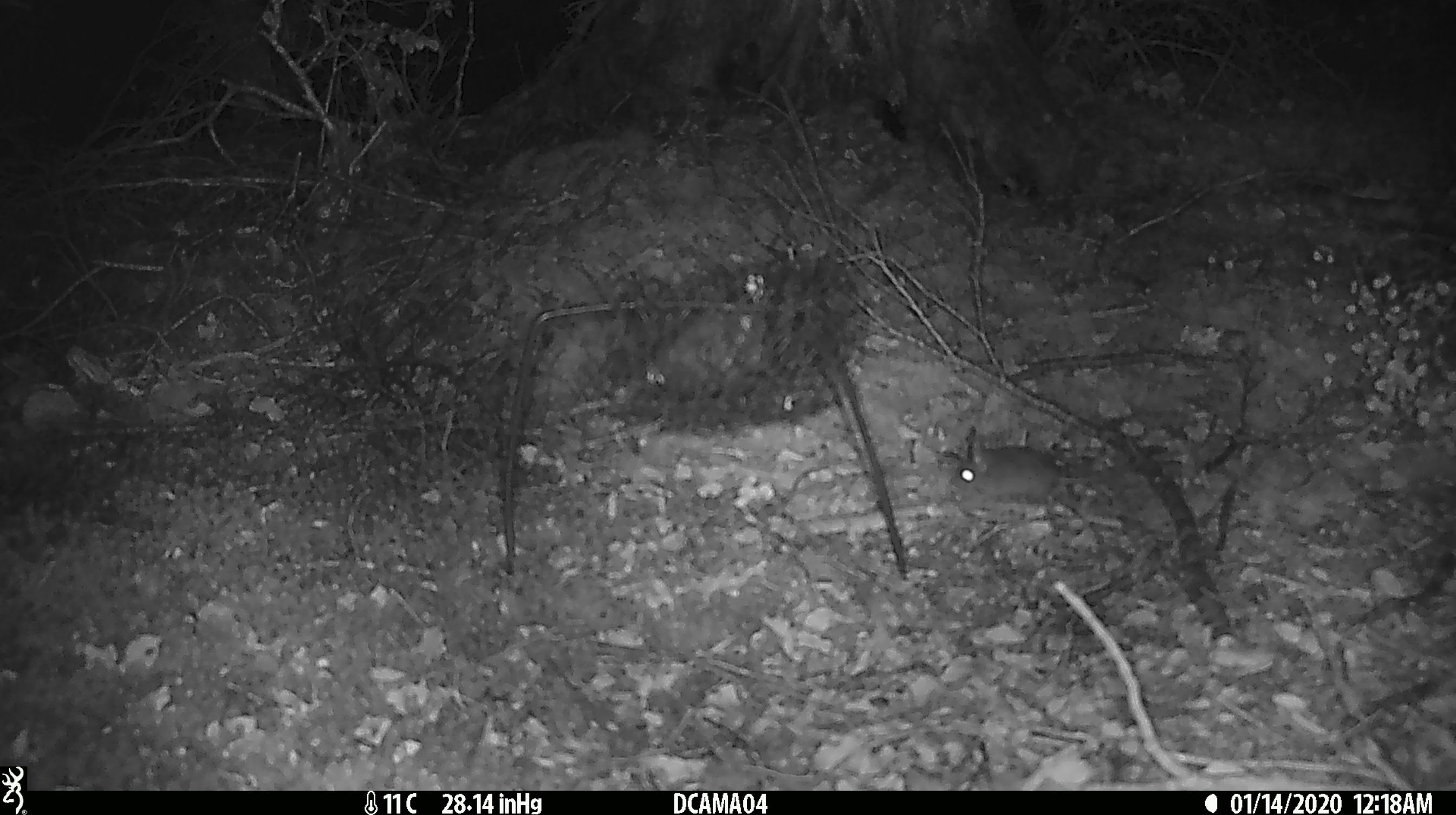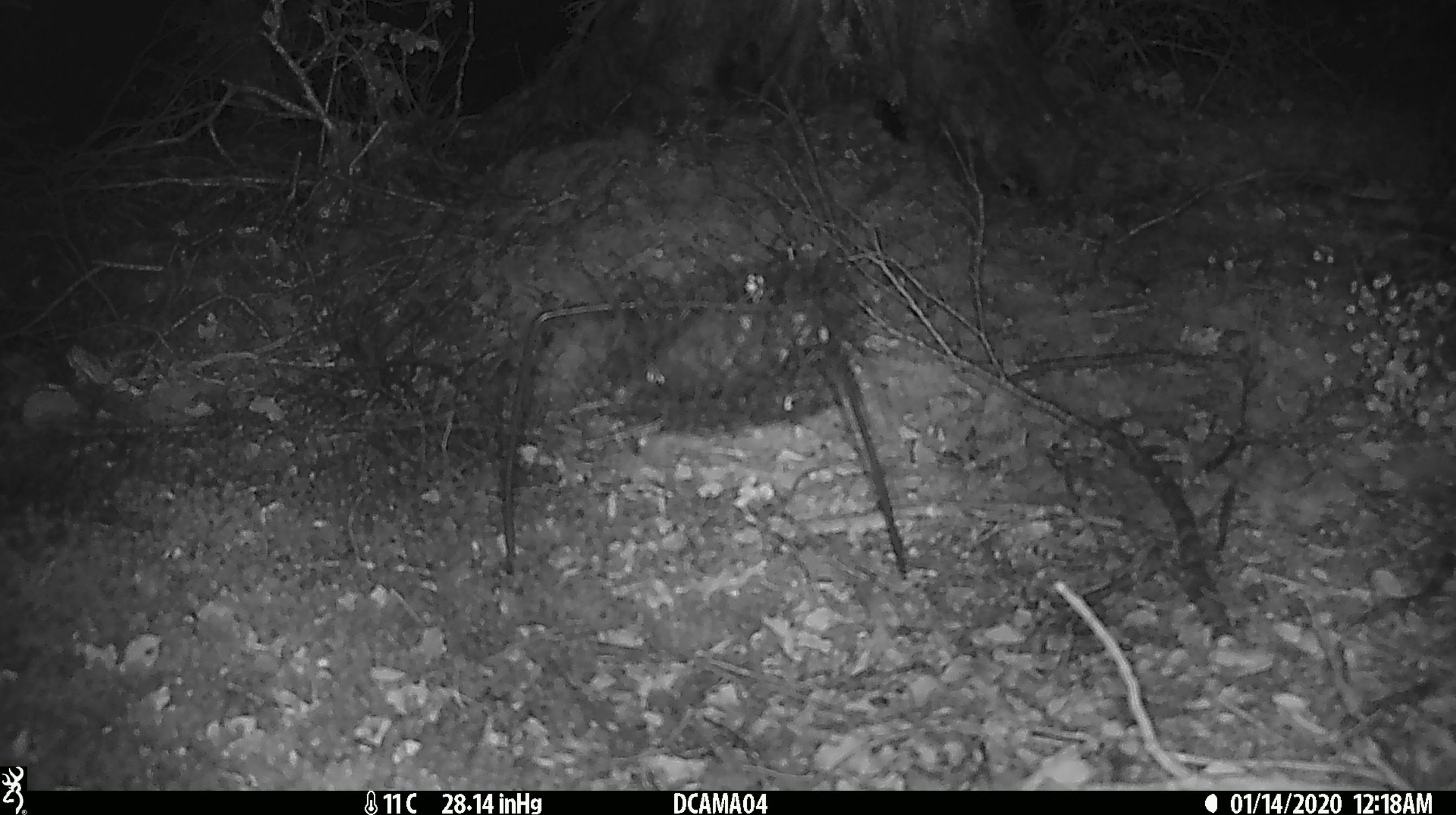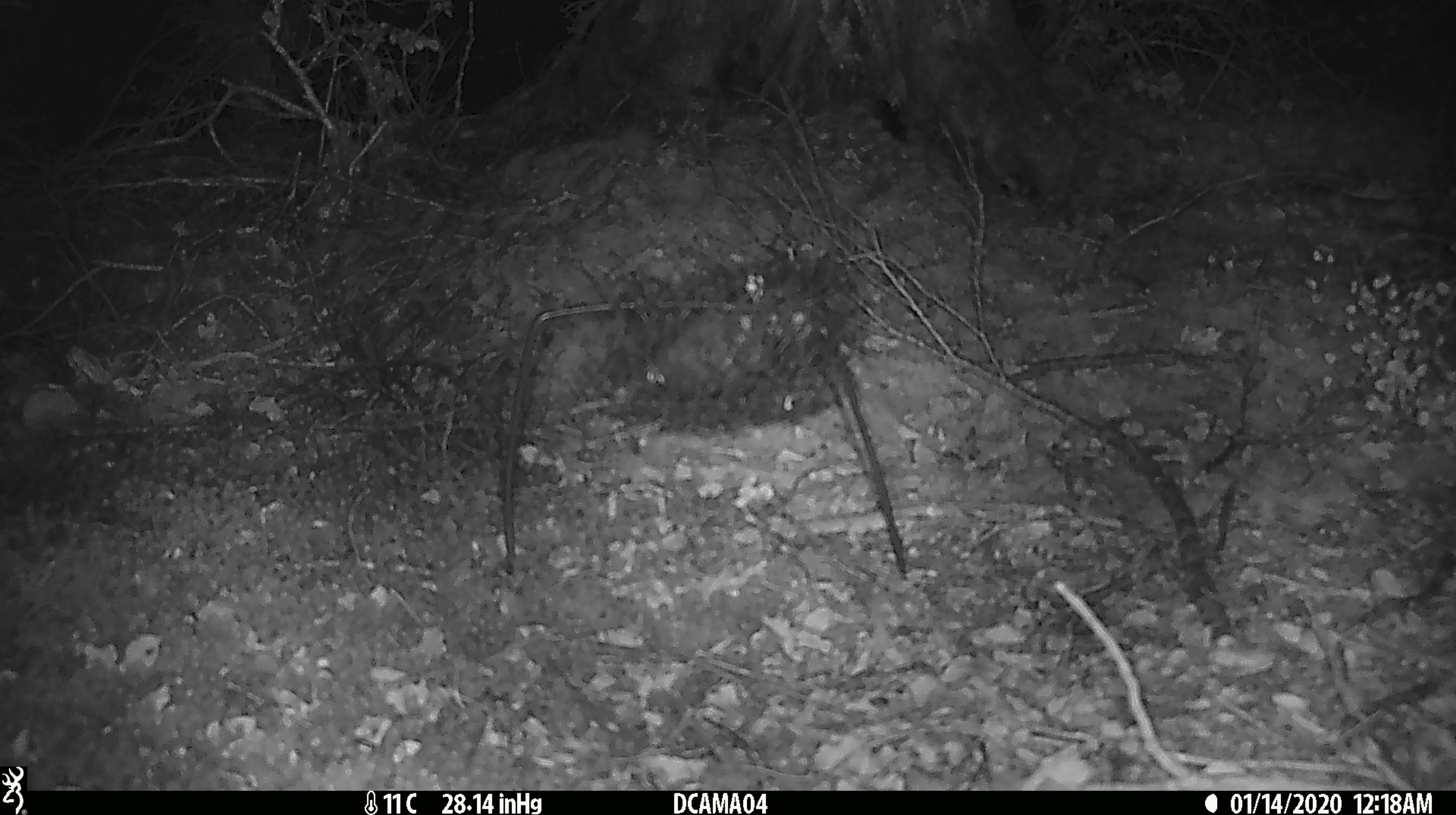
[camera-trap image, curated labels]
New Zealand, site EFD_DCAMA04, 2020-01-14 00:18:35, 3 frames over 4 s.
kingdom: Animalia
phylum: Chordata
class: Mammalia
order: Rodentia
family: Muridae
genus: Mus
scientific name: Mus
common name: mouse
Mouse (Mus).